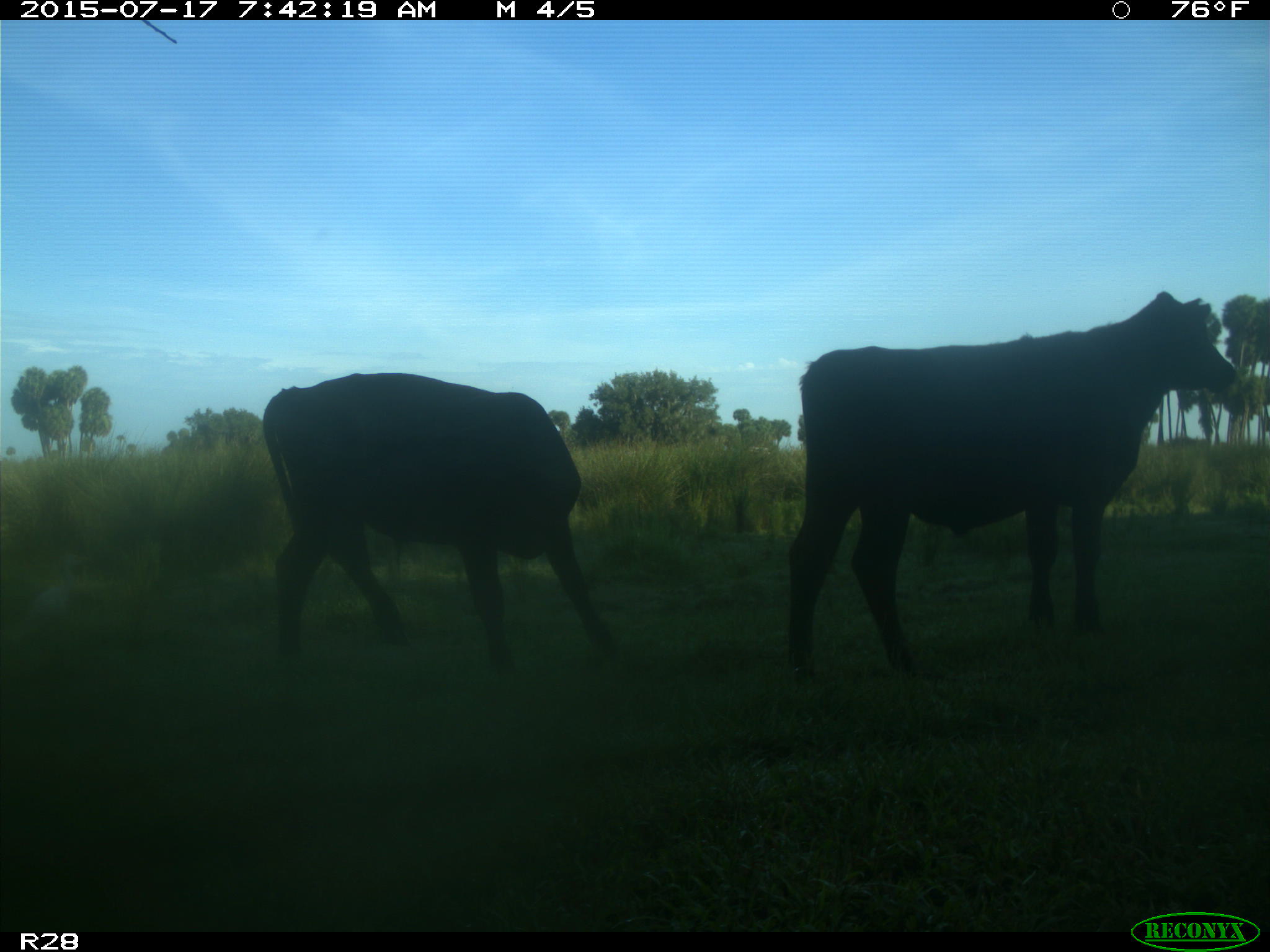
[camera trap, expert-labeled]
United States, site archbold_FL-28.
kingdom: Animalia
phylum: Chordata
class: Mammalia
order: Artiodactyla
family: Bovidae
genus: Bos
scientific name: Bos taurus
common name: domestic cow